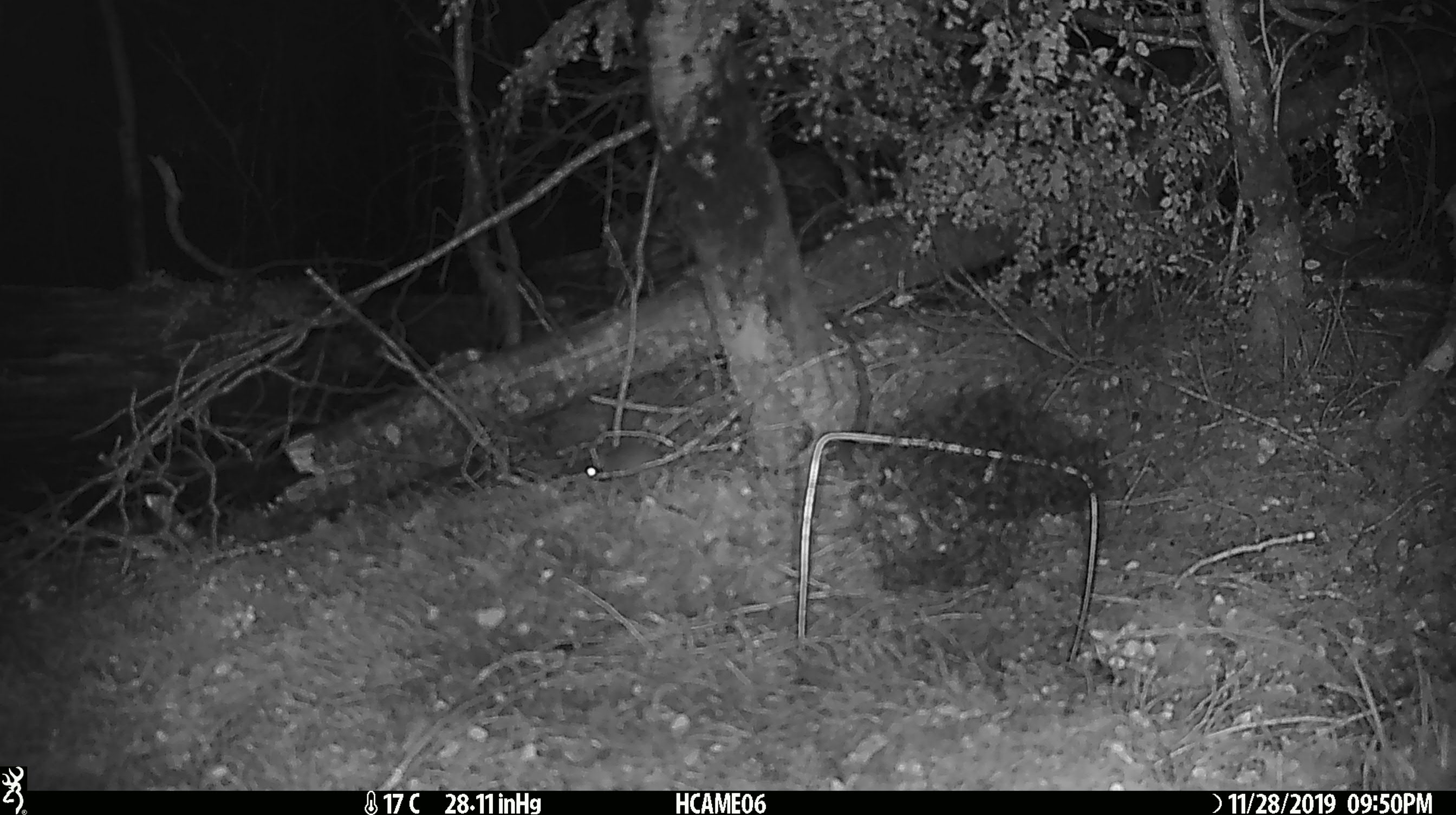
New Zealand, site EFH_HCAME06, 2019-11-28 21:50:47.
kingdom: Animalia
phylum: Chordata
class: Mammalia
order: Rodentia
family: Muridae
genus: Mus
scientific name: Mus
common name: mouse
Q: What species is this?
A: Mouse (Mus).